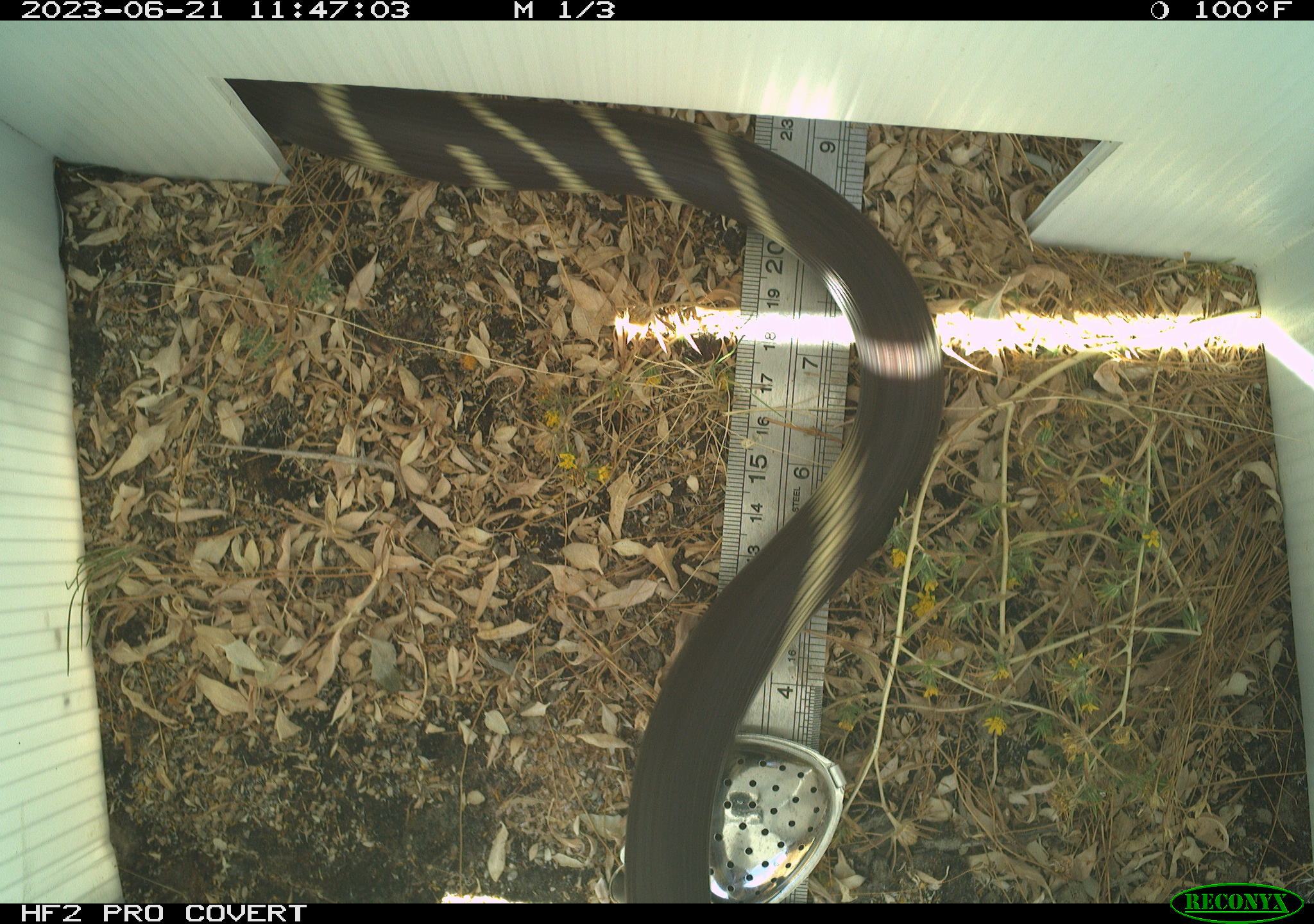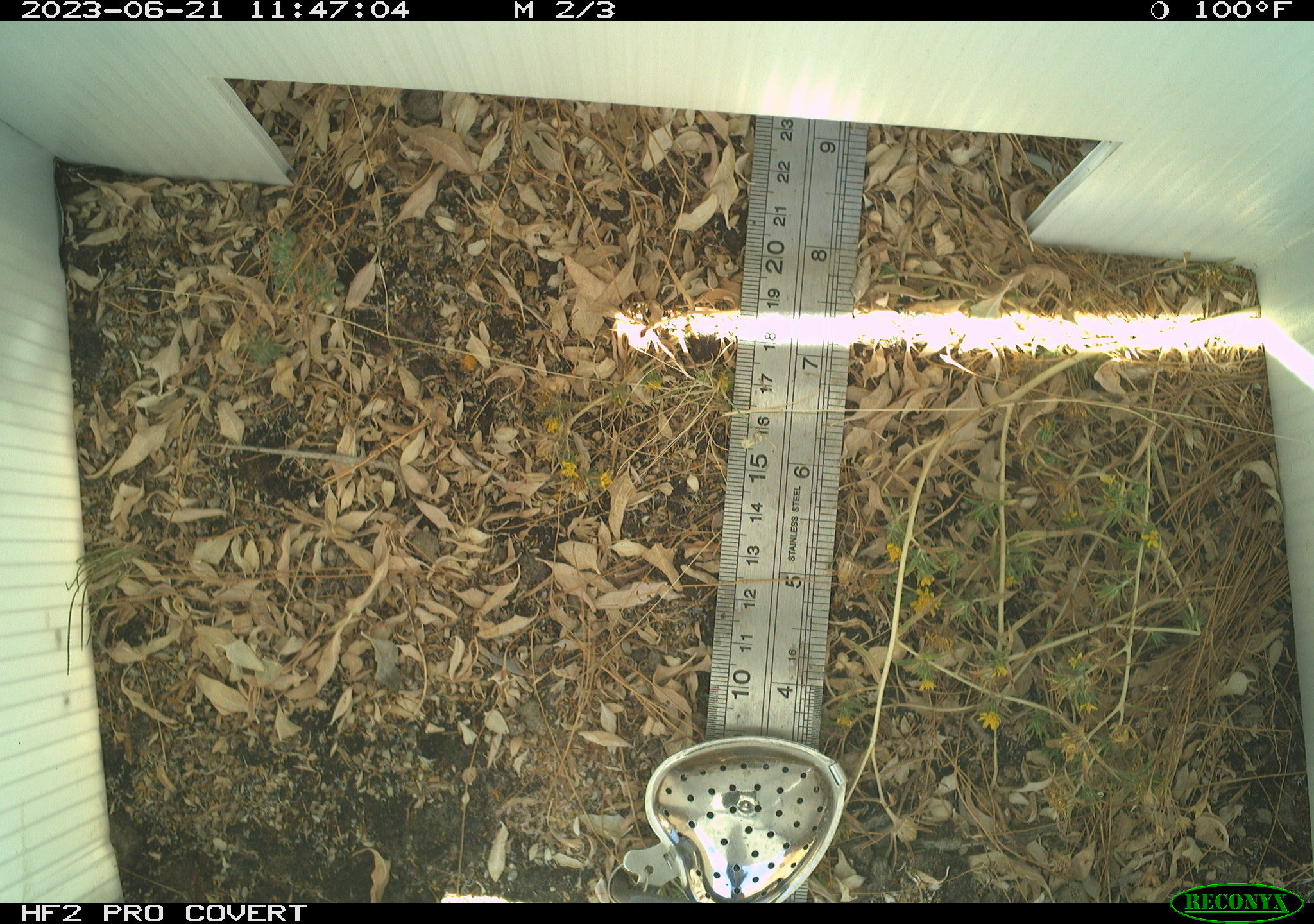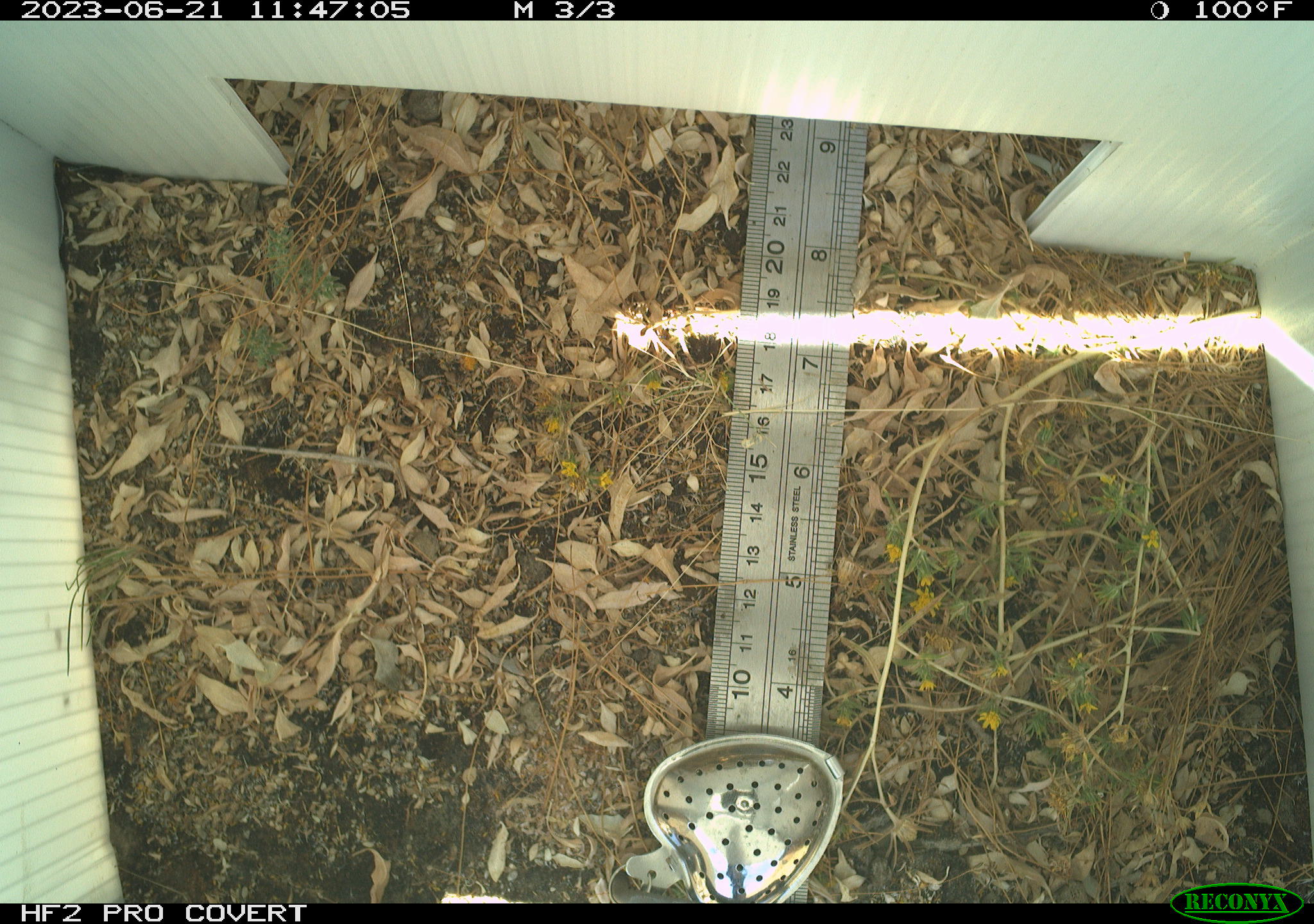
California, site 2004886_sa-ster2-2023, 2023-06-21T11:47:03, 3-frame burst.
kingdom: Animalia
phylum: Chordata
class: Reptilia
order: Squamata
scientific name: Squamata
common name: lizards and snakes